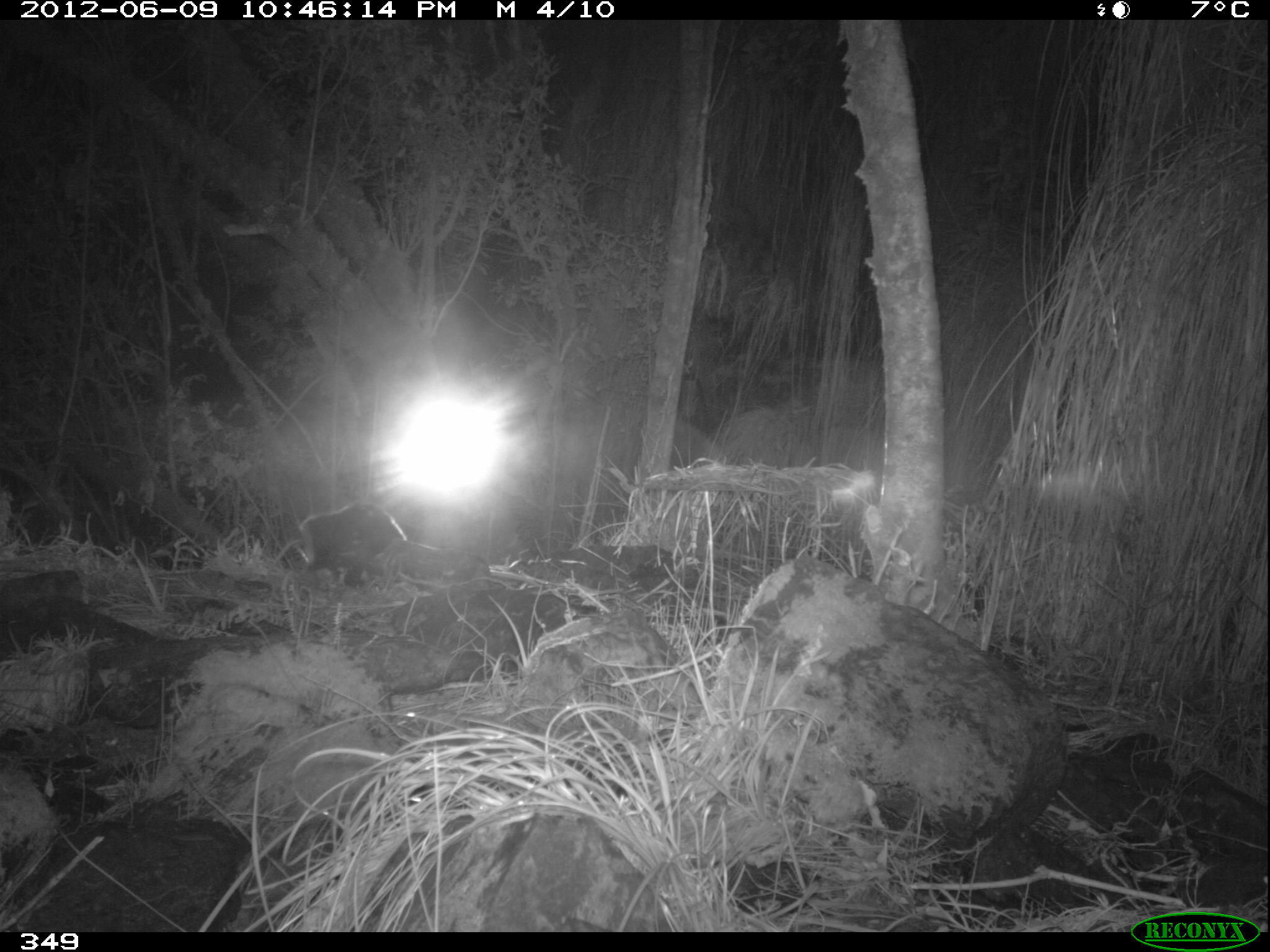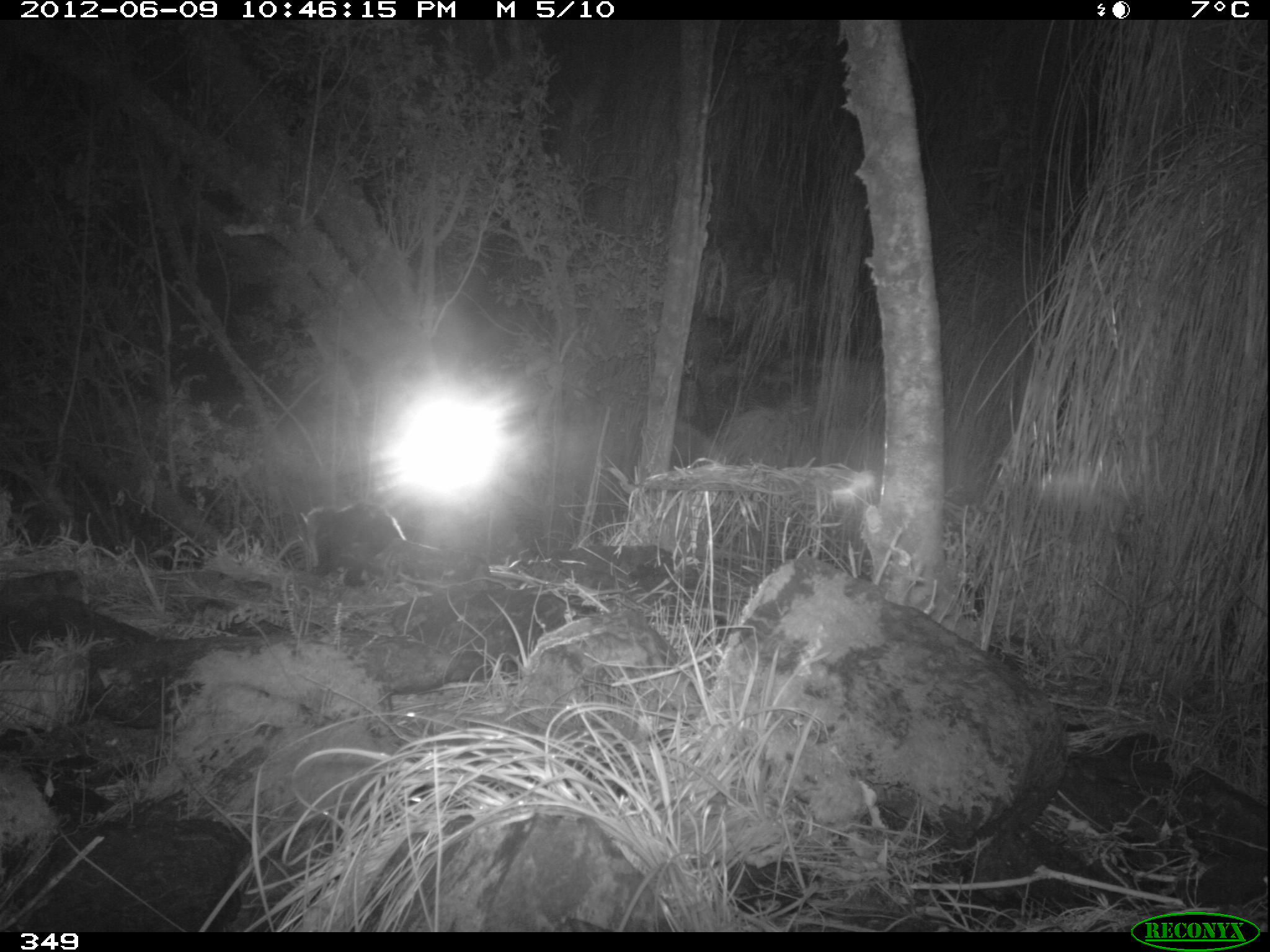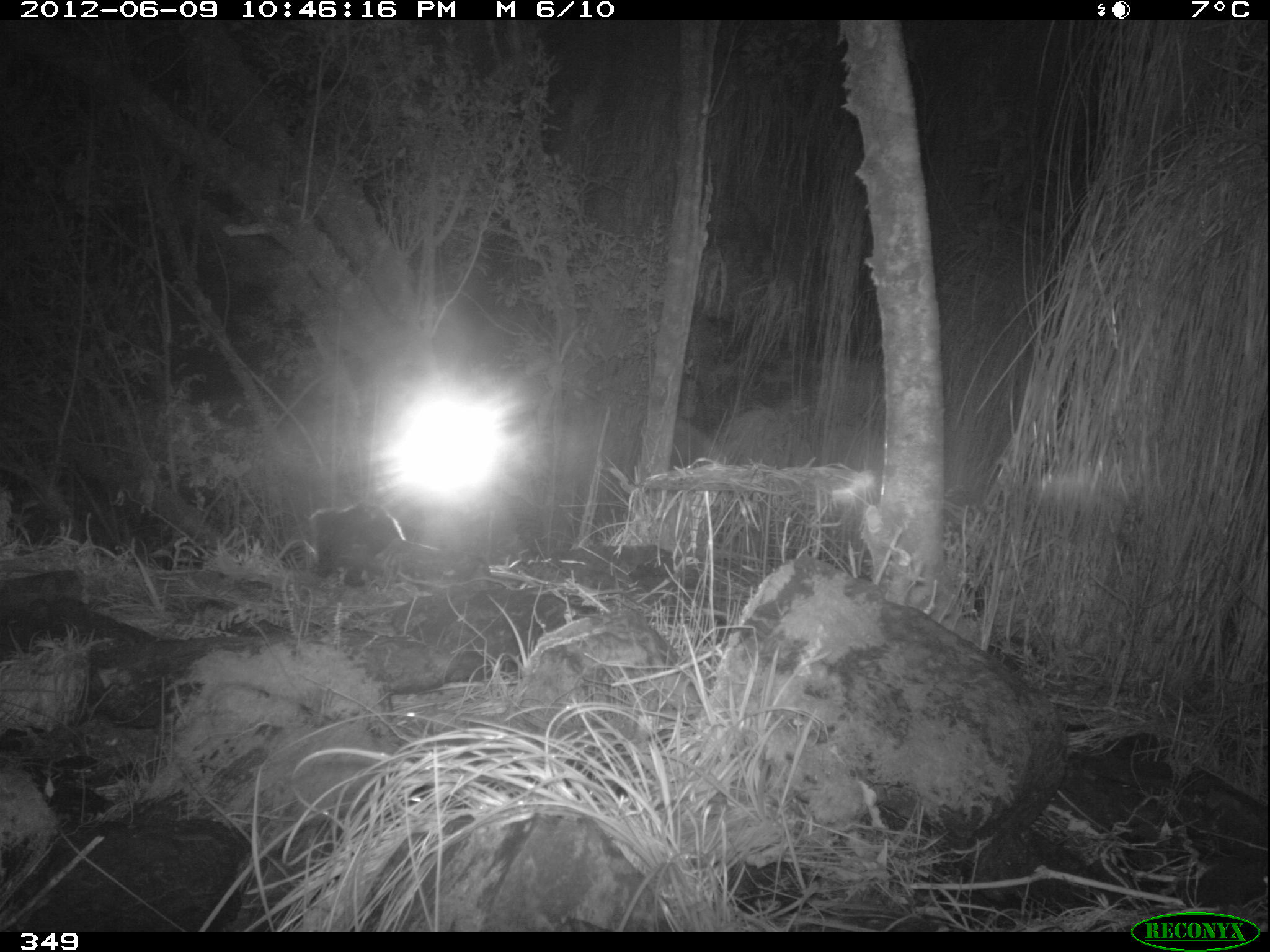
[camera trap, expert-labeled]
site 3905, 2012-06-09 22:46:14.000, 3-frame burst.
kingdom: Animalia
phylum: Chordata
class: Mammalia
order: Didelphimorphia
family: Didelphidae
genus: Didelphis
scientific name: Didelphis pernigra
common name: andean white-eared opossum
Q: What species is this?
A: Didelphis pernigra (andean white-eared opossum).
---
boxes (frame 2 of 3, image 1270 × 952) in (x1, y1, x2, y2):
didelphis pernigra: (301, 502, 540, 592)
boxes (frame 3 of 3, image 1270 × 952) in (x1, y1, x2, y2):
didelphis pernigra: (302, 501, 541, 588)